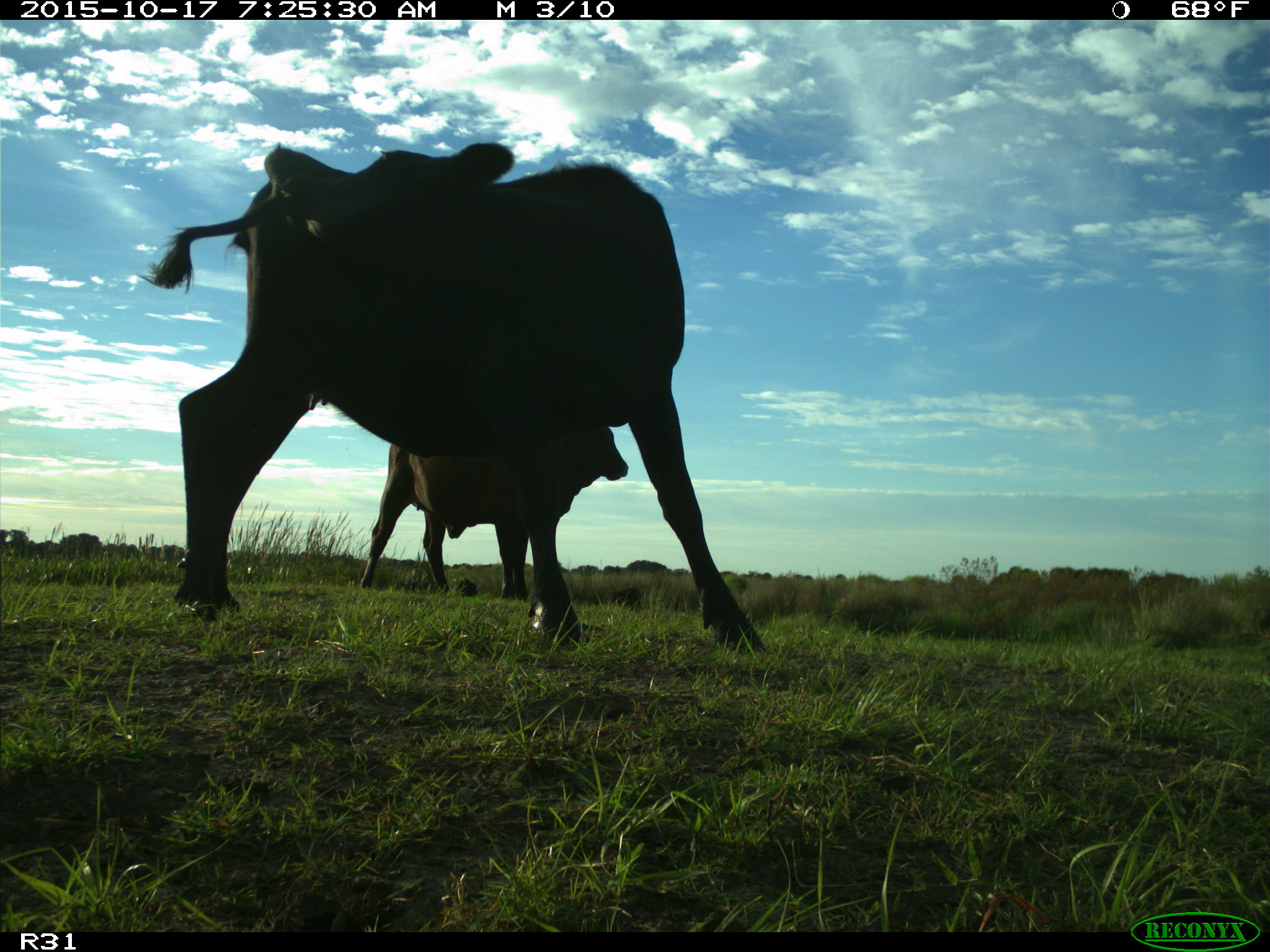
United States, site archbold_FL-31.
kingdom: Animalia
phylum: Chordata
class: Mammalia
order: Artiodactyla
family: Bovidae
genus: Bos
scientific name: Bos taurus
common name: domestic cow